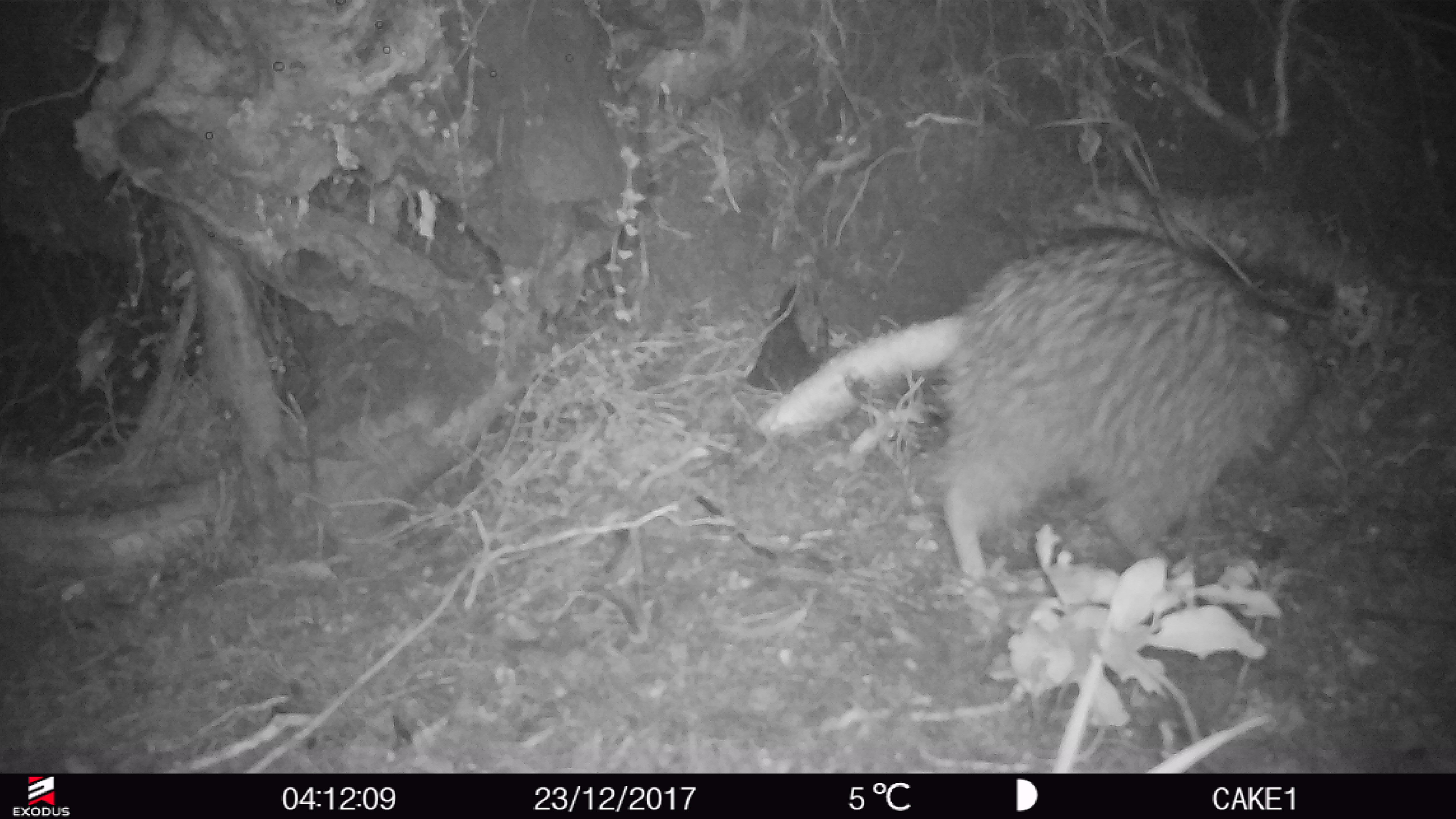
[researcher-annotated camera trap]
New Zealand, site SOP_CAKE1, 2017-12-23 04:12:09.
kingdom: Animalia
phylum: Chordata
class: Aves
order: Apterygiformes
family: Apterygidae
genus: Apteryx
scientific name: Apteryx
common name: kiwi